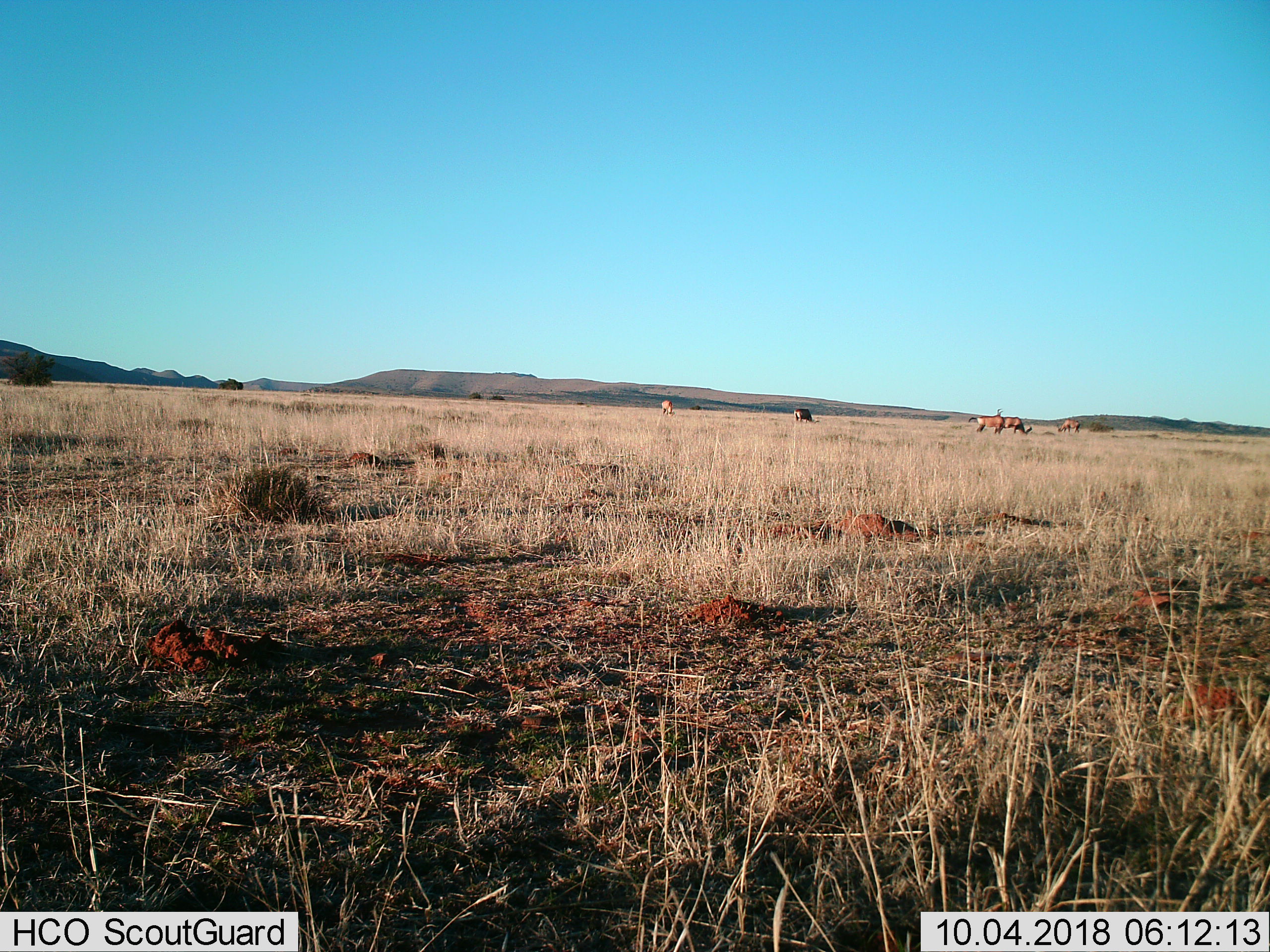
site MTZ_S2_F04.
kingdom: Animalia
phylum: Chordata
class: Mammalia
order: Artiodactyla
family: Bovidae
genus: Alcelaphus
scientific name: Alcelaphus buselaphus caama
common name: red hartebeest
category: hartebeestred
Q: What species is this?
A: Hartebeestred (red hartebeest) (Alcelaphus buselaphus caama).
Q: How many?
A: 5.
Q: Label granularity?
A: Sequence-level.